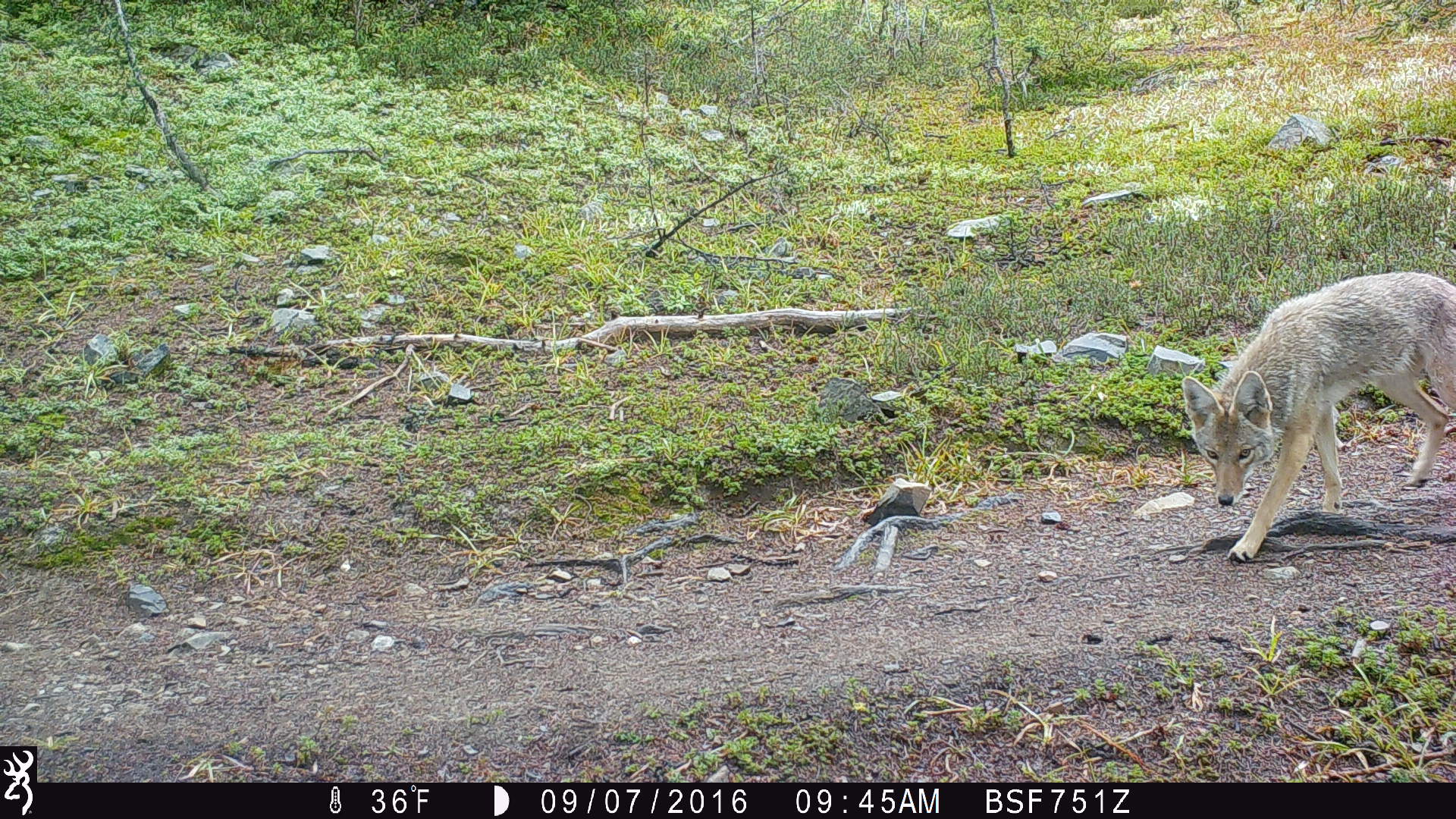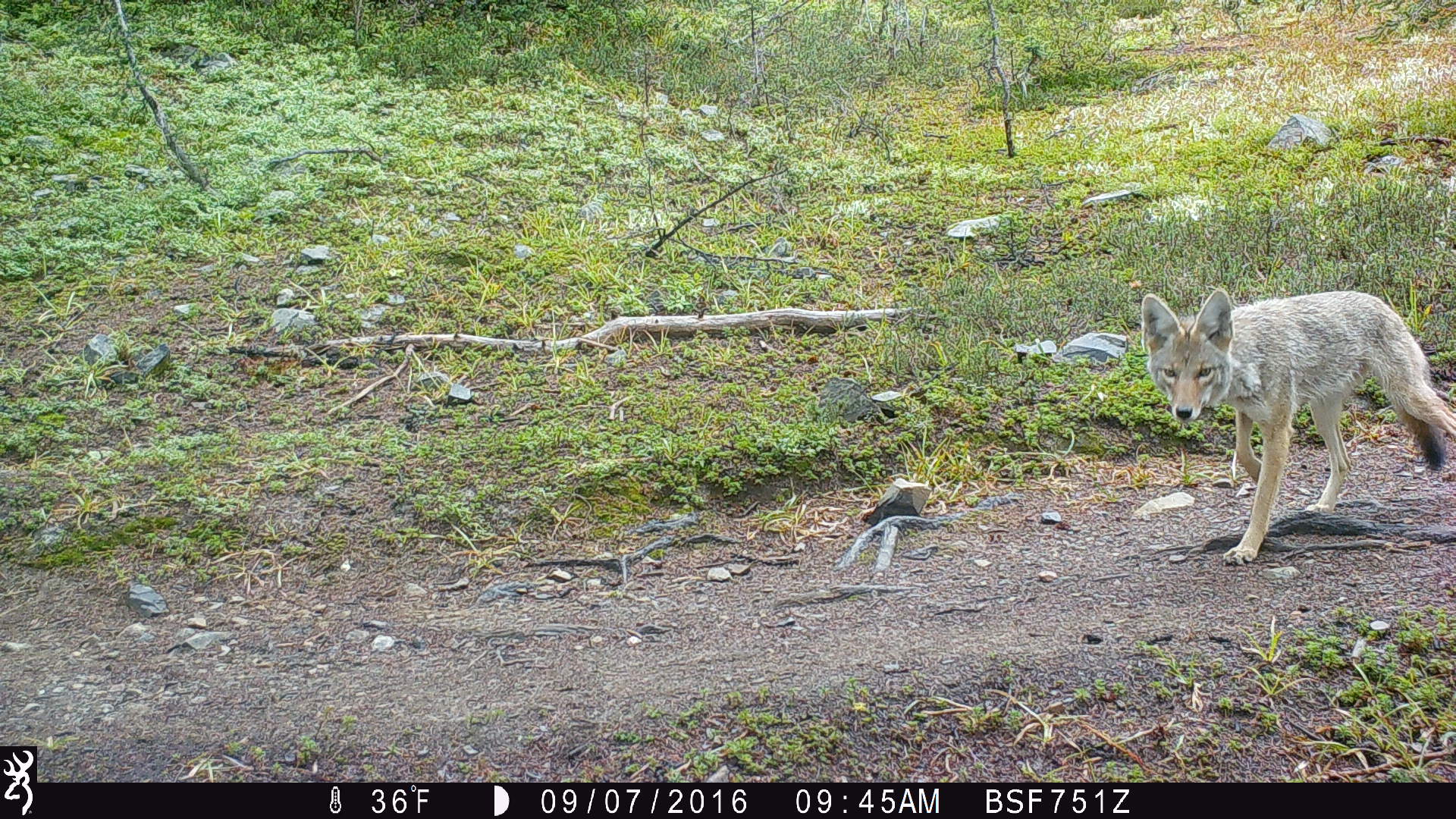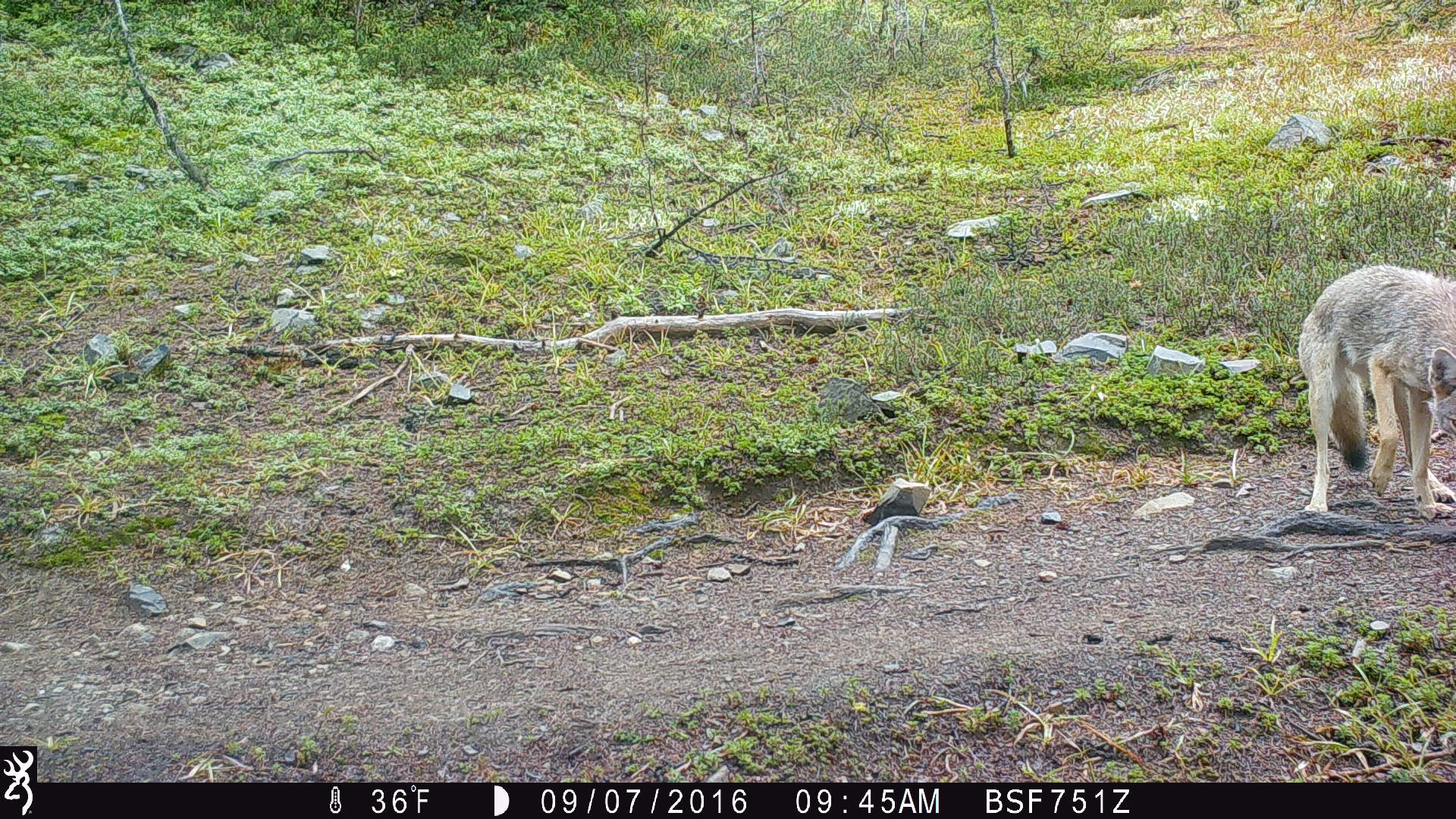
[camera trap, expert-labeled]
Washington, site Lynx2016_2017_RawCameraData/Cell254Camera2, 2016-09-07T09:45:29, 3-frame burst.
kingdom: Animalia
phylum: Chordata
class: Mammalia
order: Carnivora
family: Canidae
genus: Canis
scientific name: Canis latrans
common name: coyote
Canis latrans (coyote). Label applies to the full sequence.